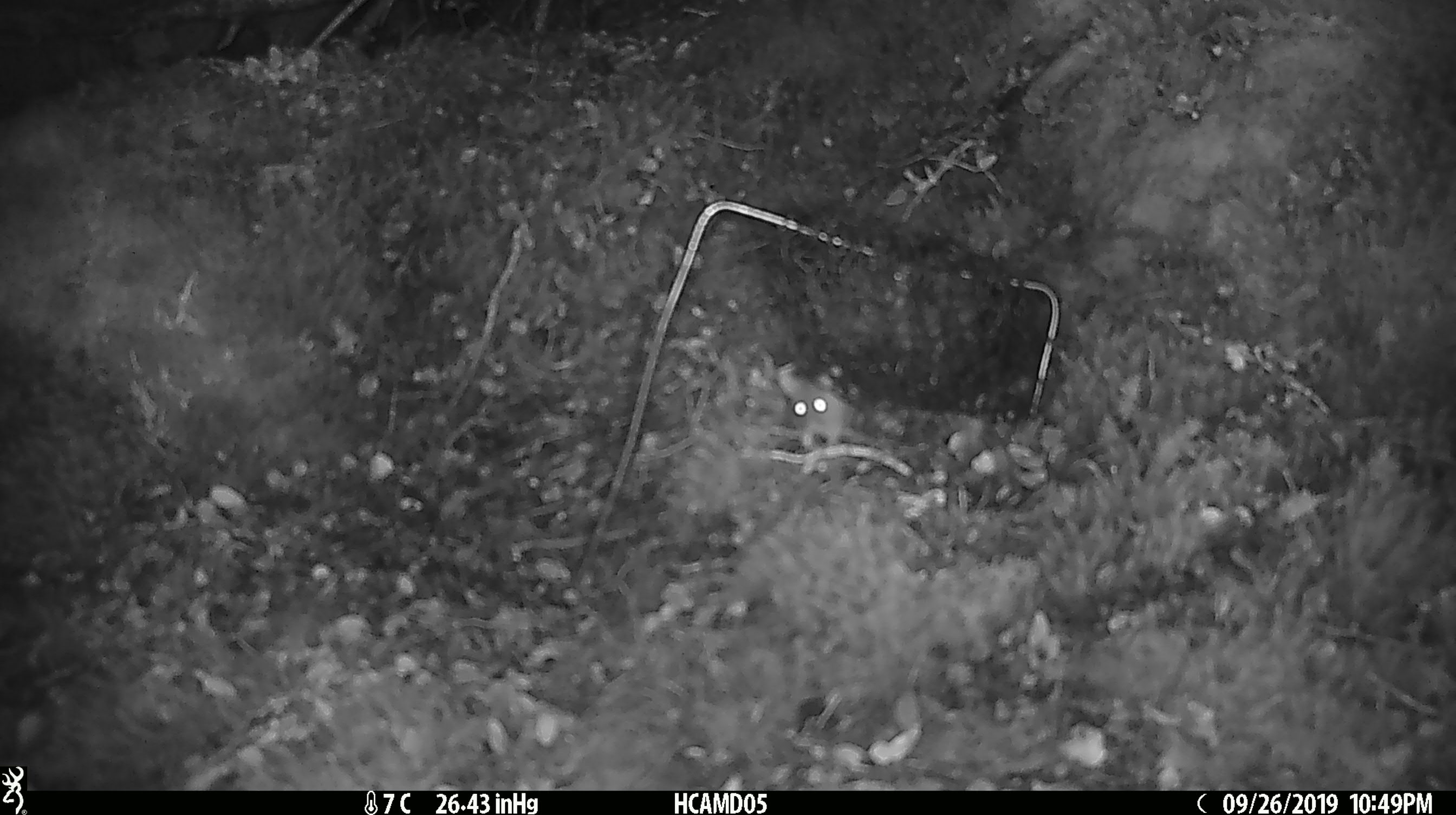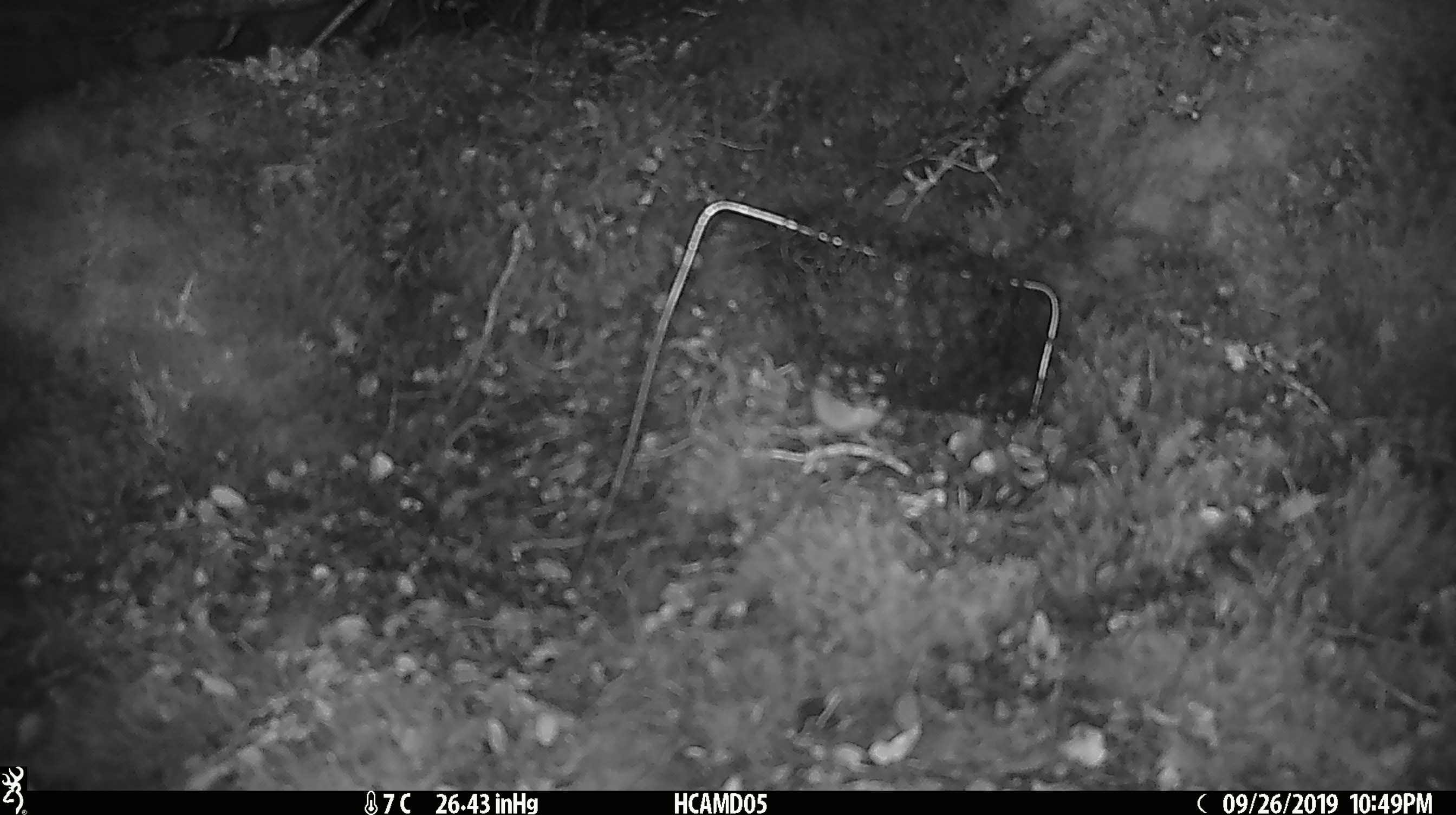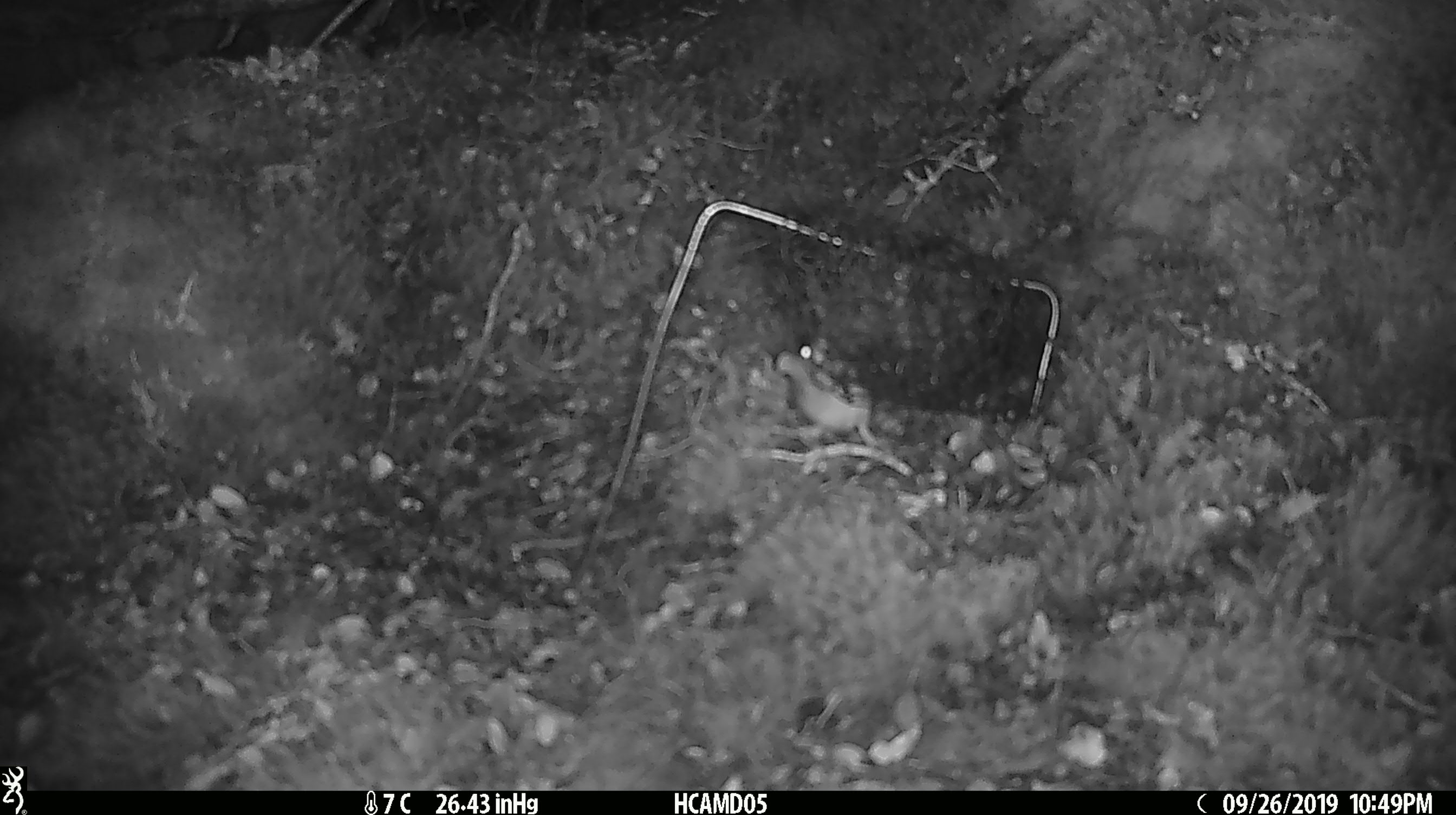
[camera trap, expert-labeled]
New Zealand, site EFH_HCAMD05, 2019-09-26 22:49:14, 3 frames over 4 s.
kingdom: Animalia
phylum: Chordata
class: Mammalia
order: Rodentia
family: Muridae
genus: Mus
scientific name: Mus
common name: mouse